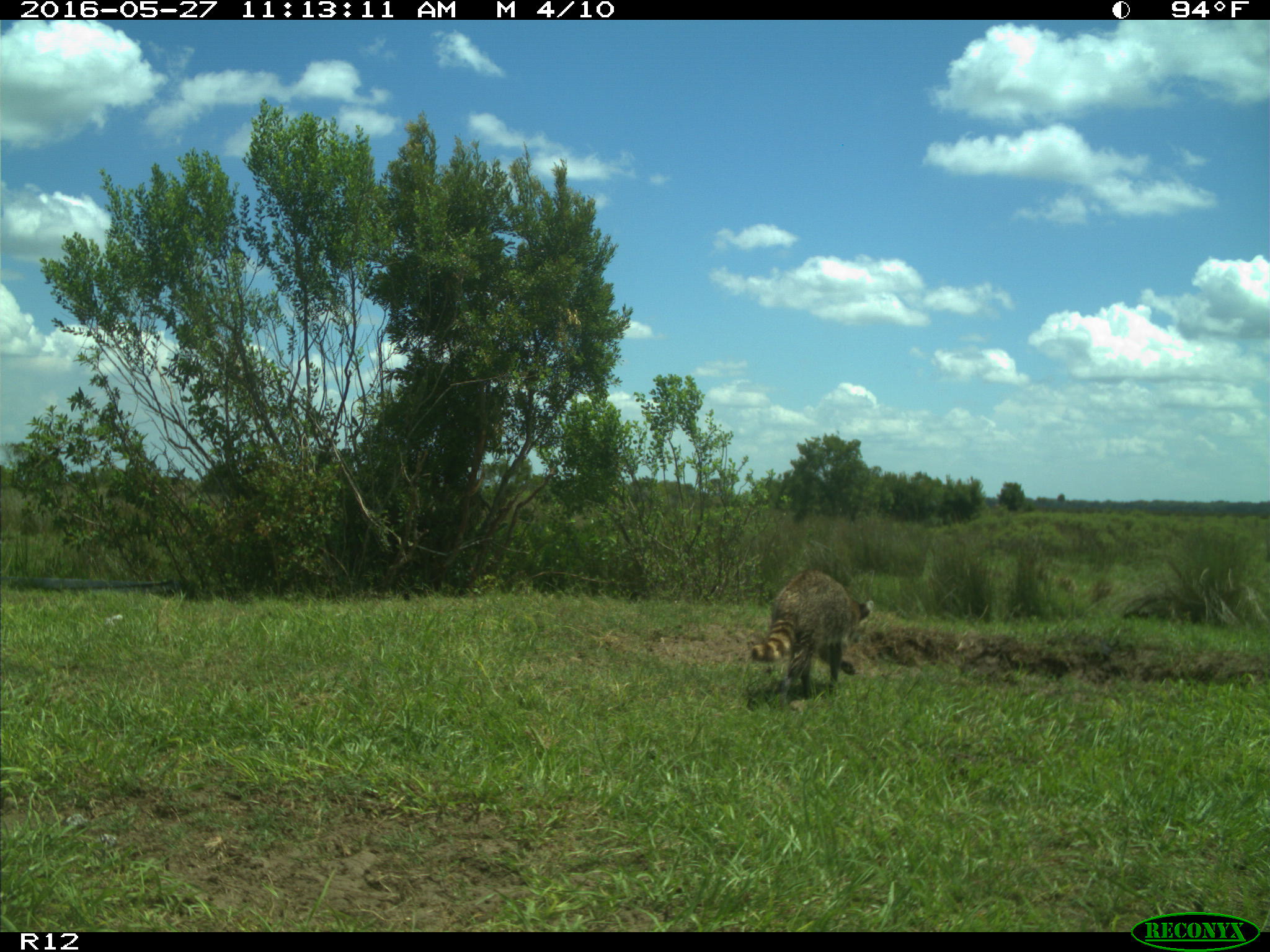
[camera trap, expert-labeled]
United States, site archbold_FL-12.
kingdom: Animalia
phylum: Chordata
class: Mammalia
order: Carnivora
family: Procyonidae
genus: Procyon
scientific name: Procyon lotor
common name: common raccoon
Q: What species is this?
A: Procyon lotor (common raccoon).